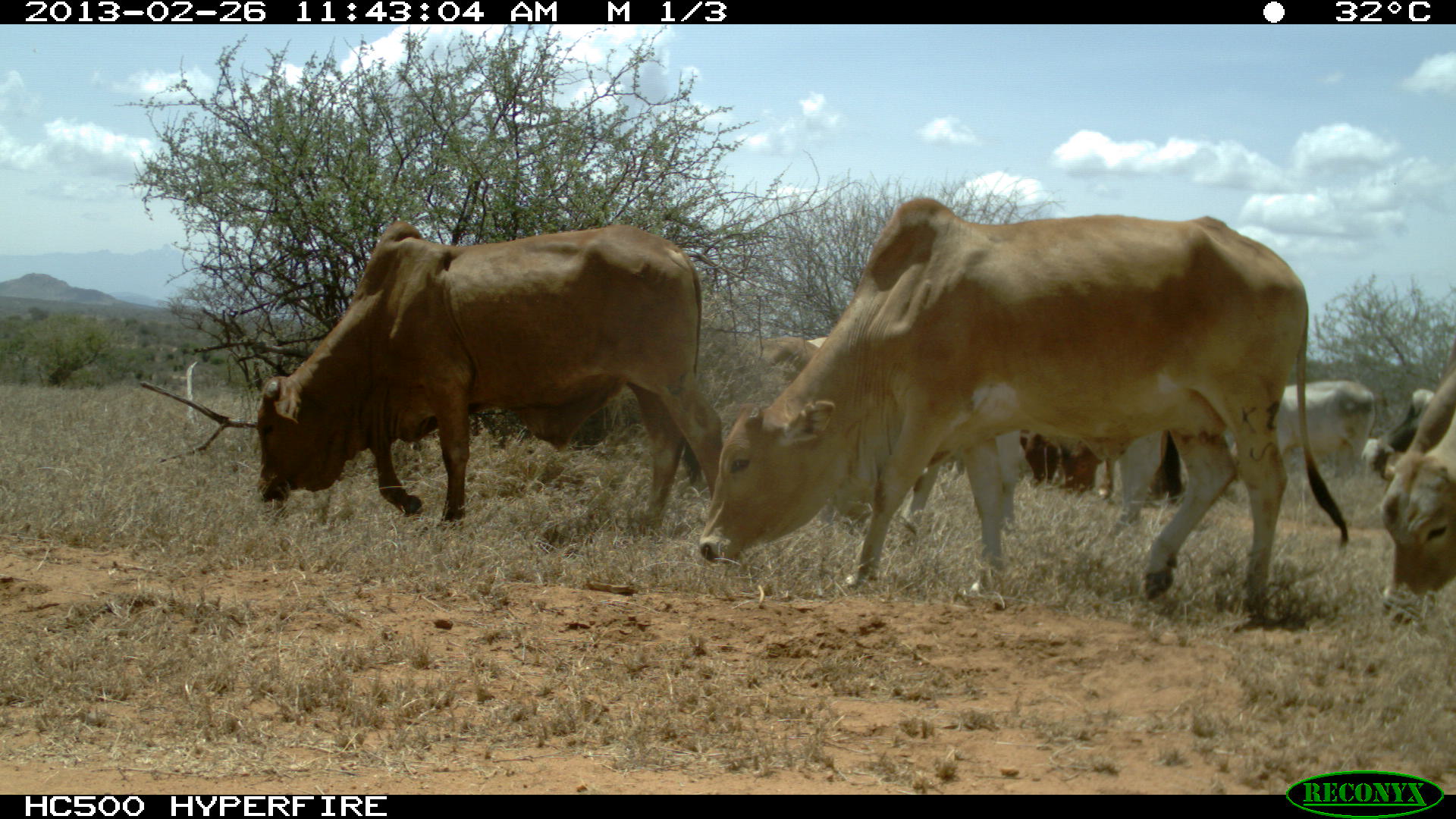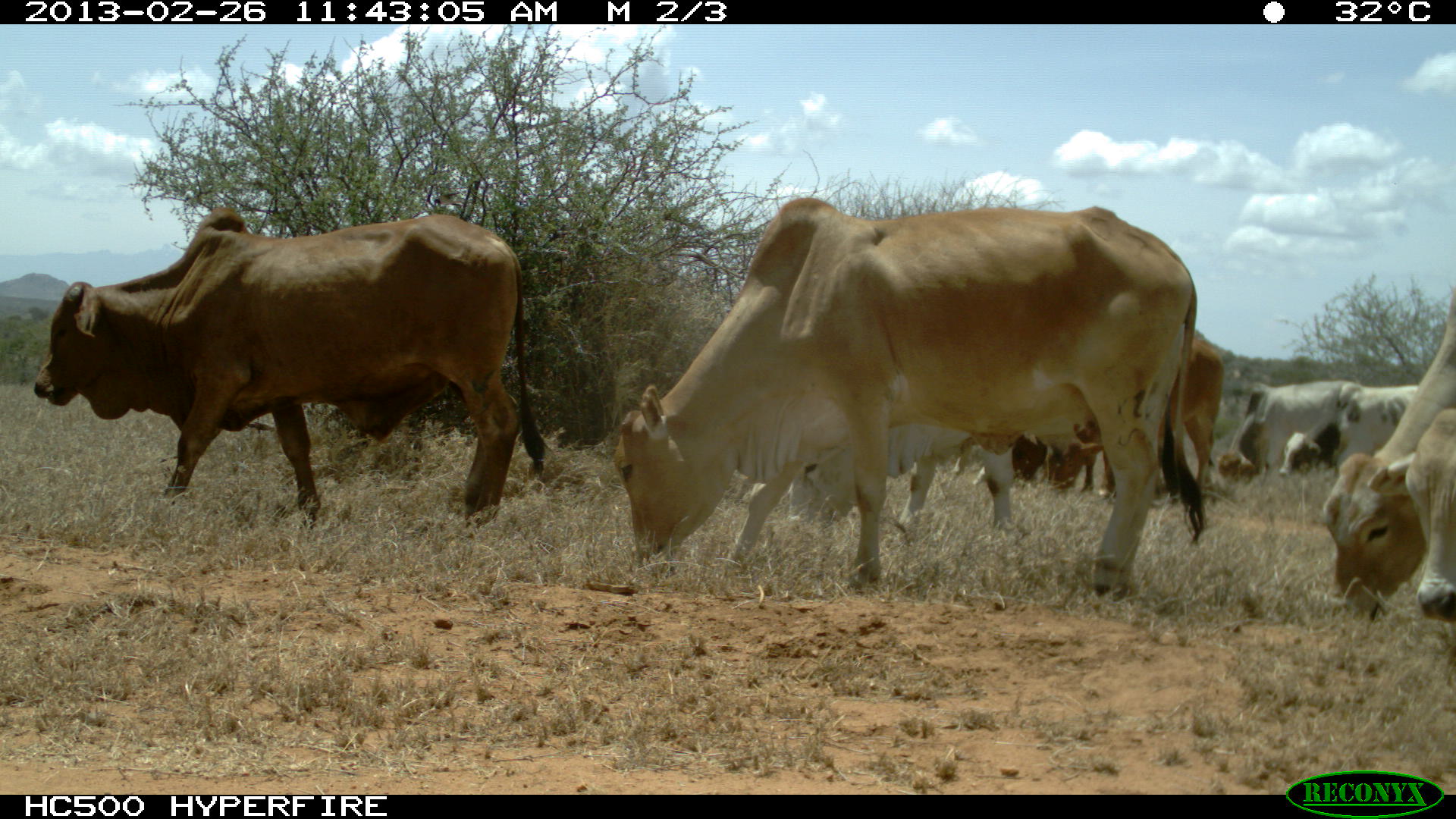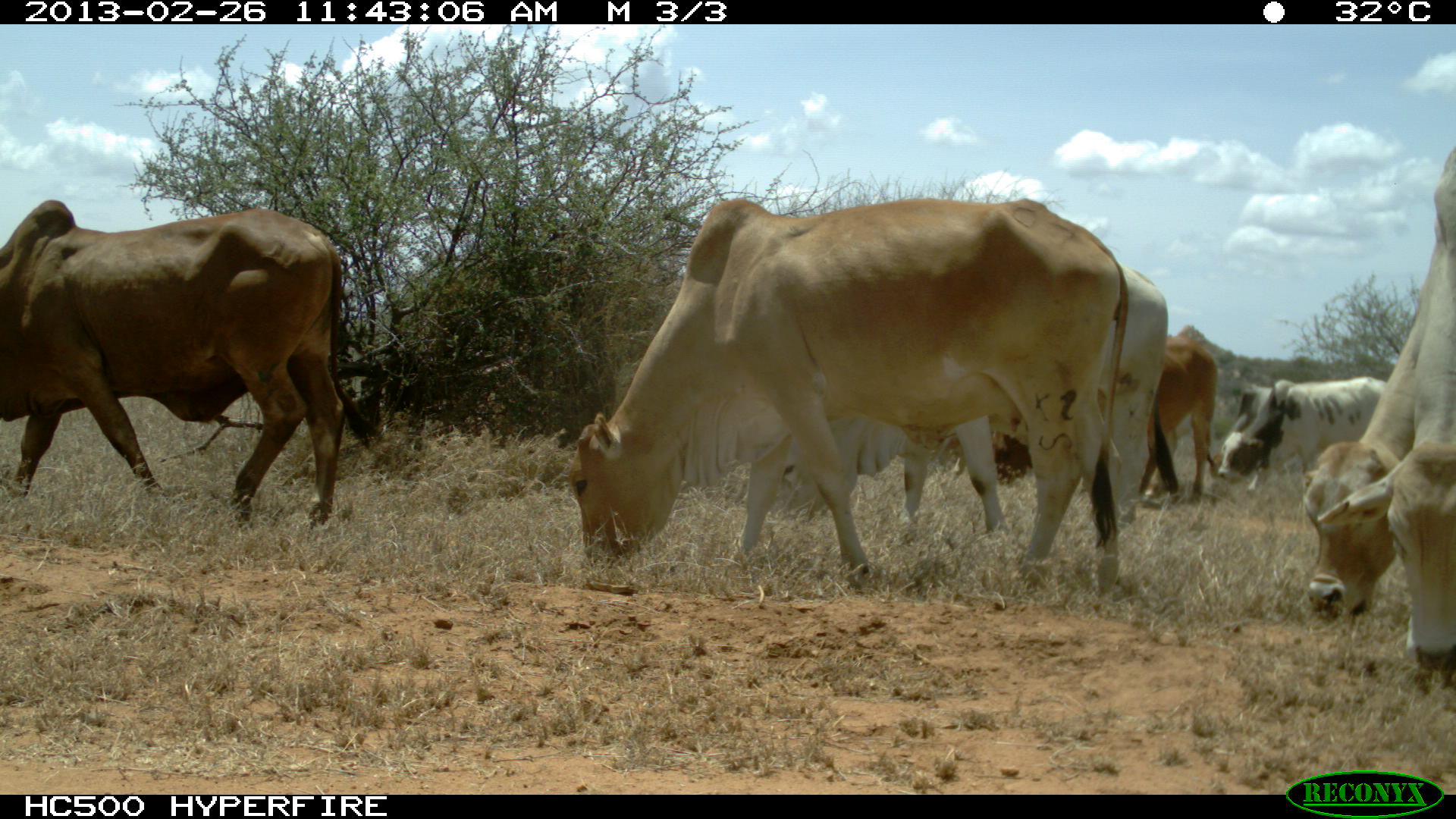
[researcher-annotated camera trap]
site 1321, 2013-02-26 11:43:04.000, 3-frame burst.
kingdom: Animalia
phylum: Chordata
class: Mammalia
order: Artiodactyla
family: Bovidae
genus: Bos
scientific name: Bos taurus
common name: domestic cattle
Bos taurus (domestic cattle), count 8.